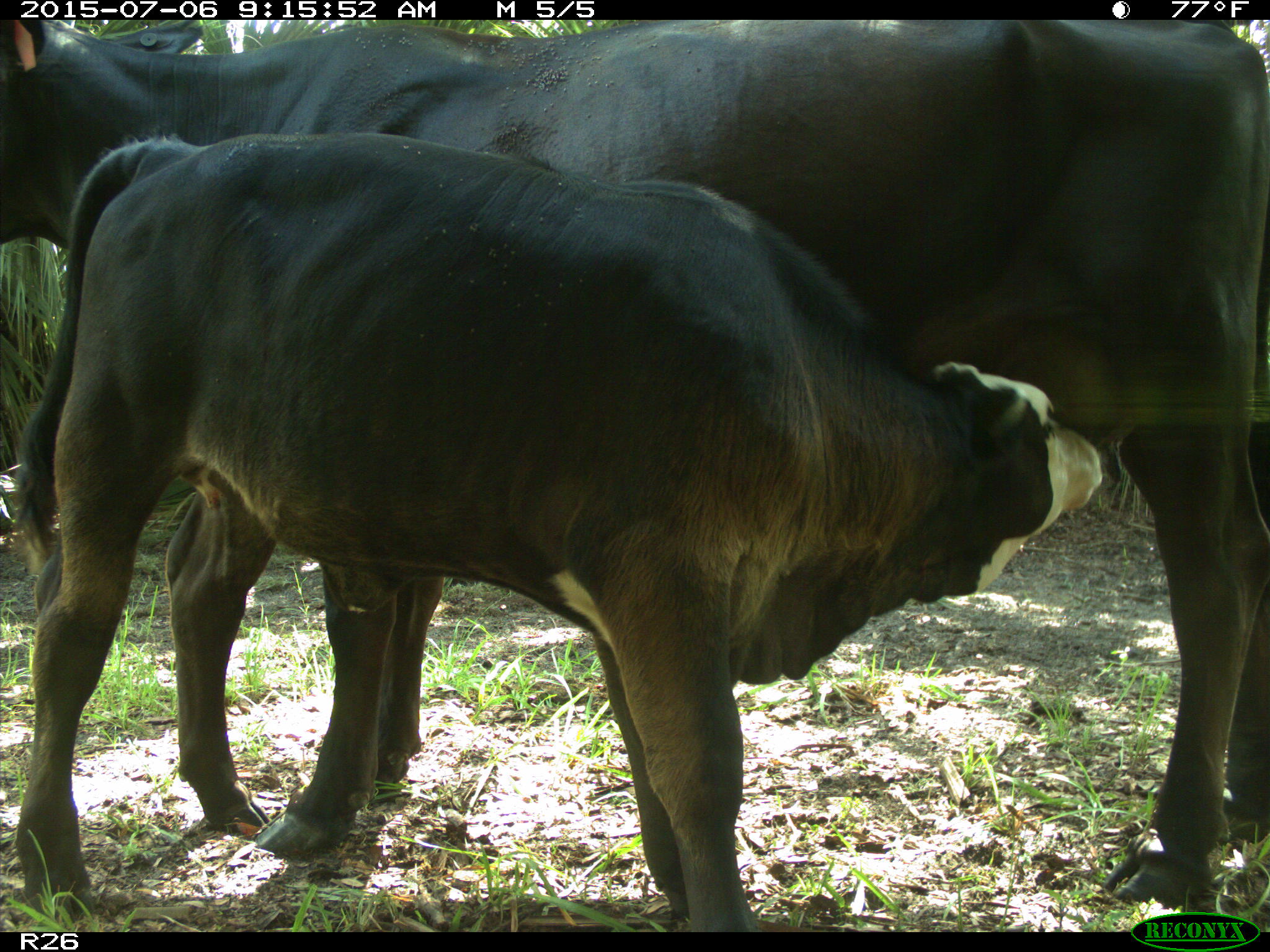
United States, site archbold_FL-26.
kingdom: Animalia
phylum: Chordata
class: Mammalia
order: Artiodactyla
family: Bovidae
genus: Bos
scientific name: Bos taurus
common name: domestic cow